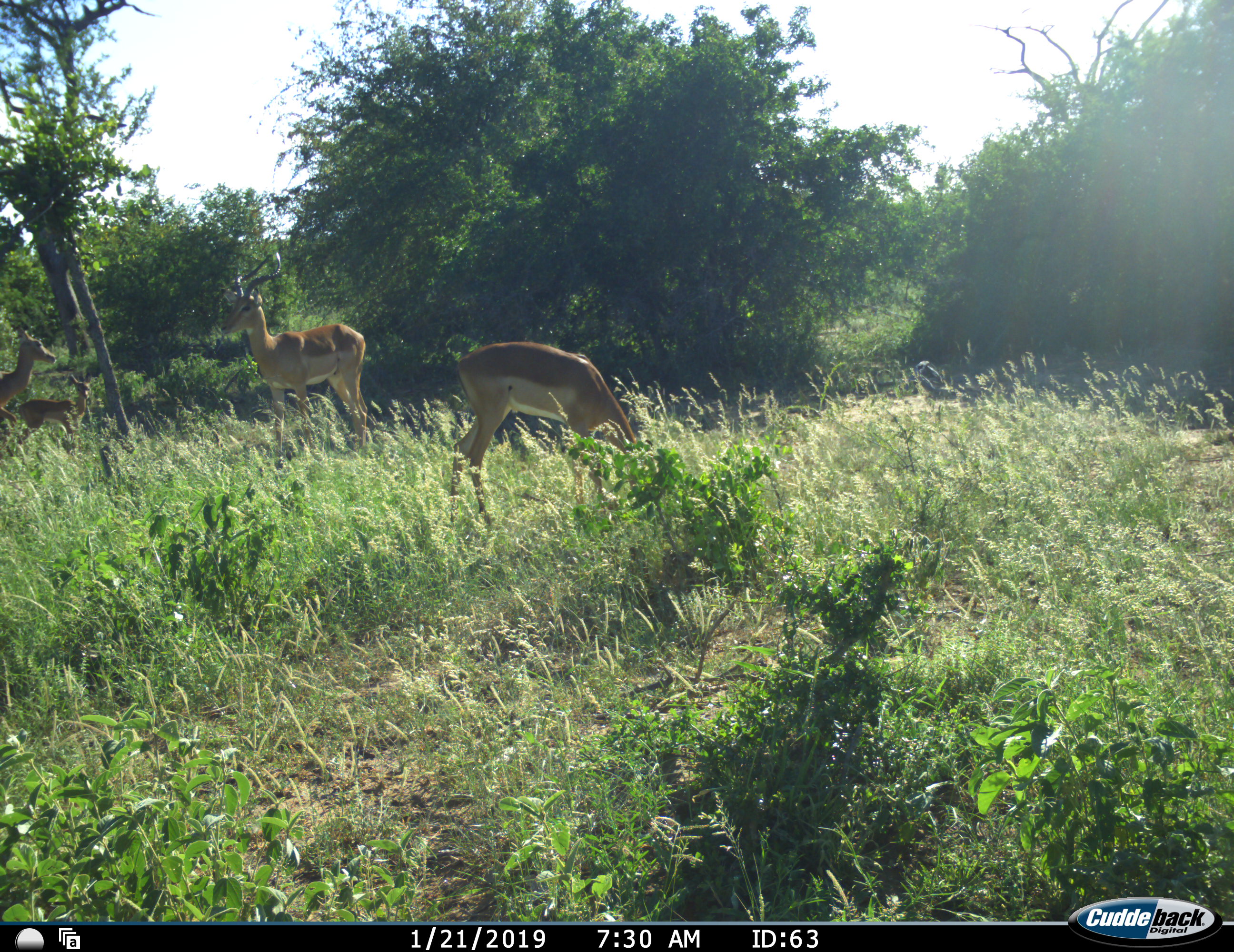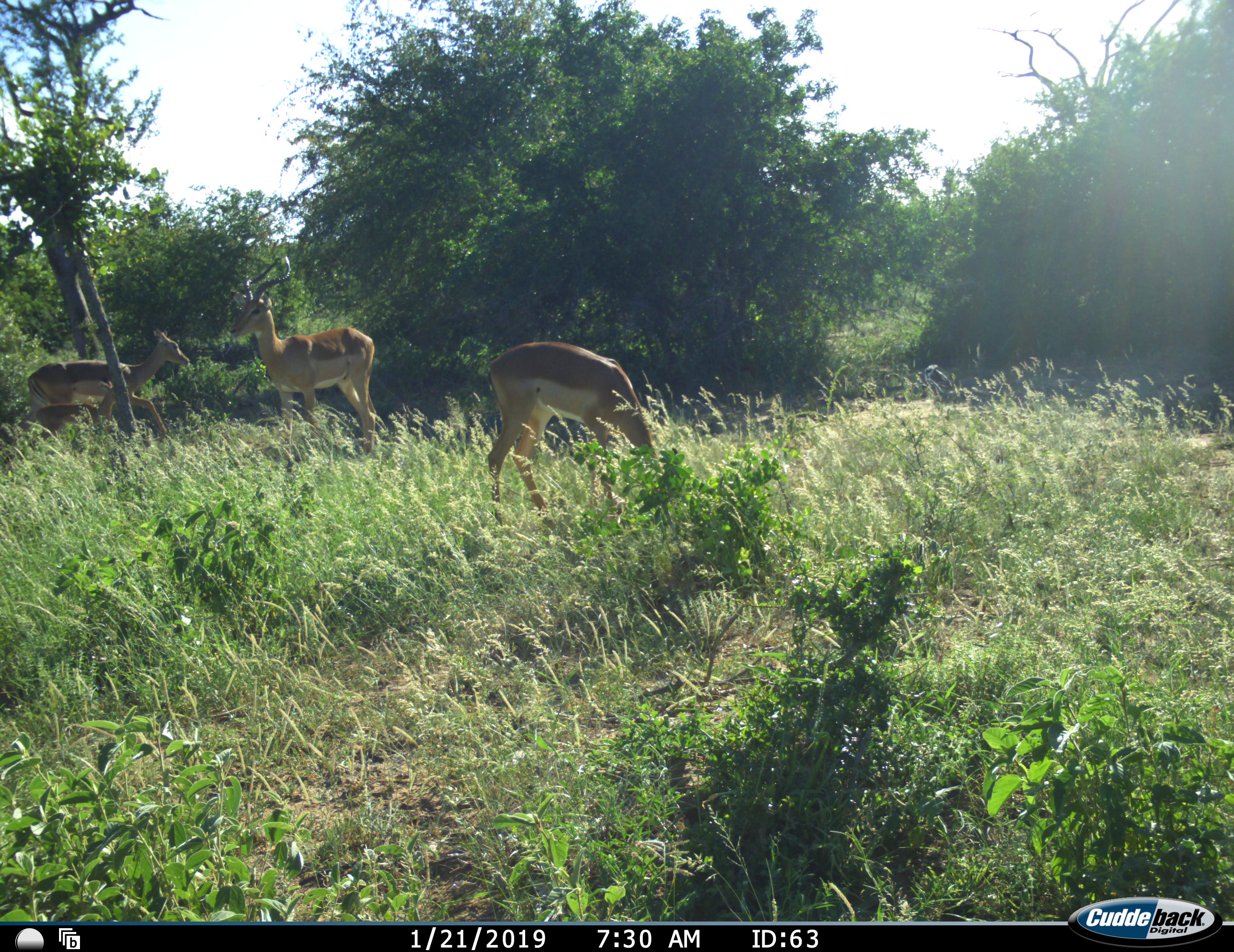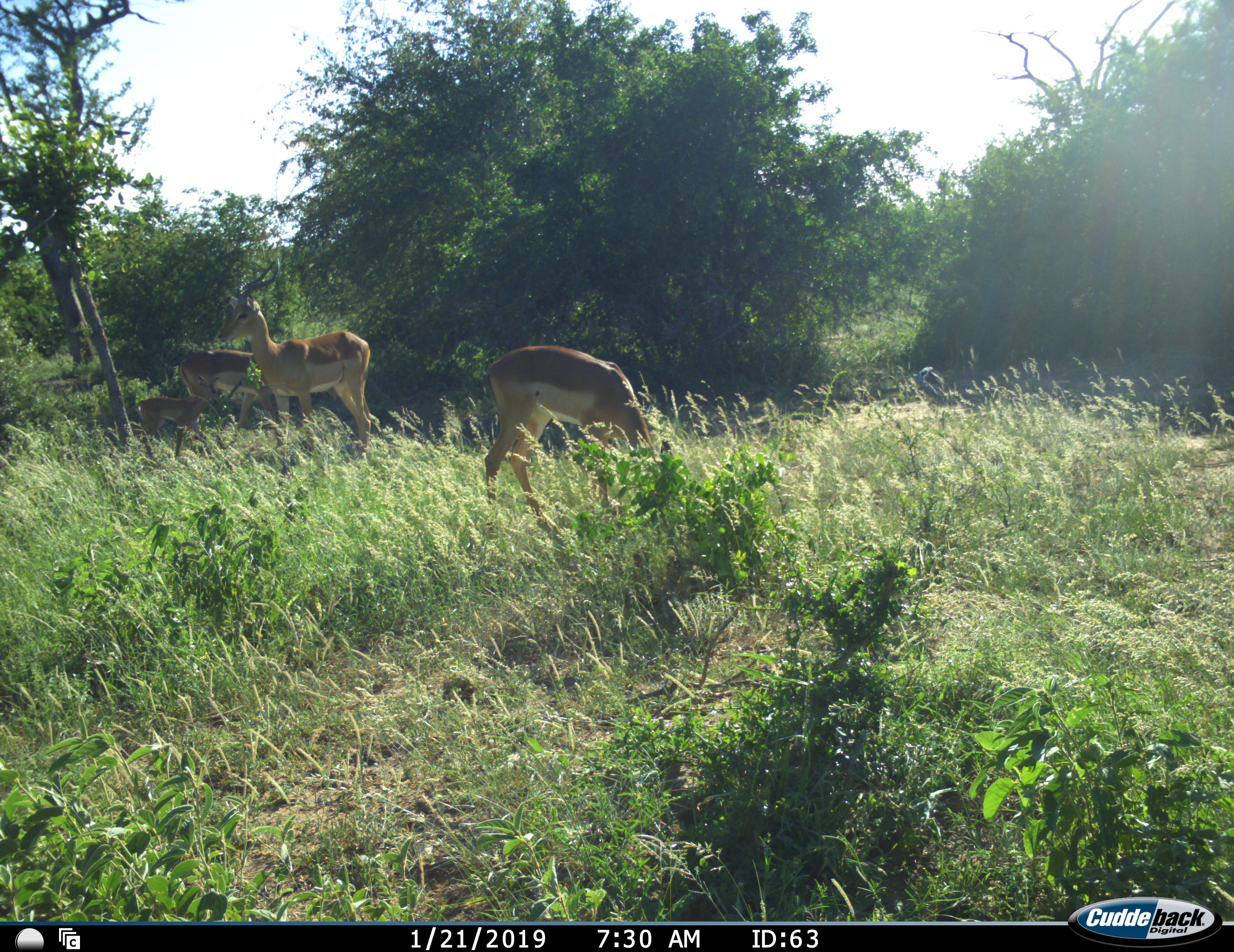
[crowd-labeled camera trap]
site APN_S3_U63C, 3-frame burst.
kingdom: Animalia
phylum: Chordata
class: Mammalia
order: Artiodactyla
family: Bovidae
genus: Aepyceros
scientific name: Aepyceros melampus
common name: impala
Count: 4.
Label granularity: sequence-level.